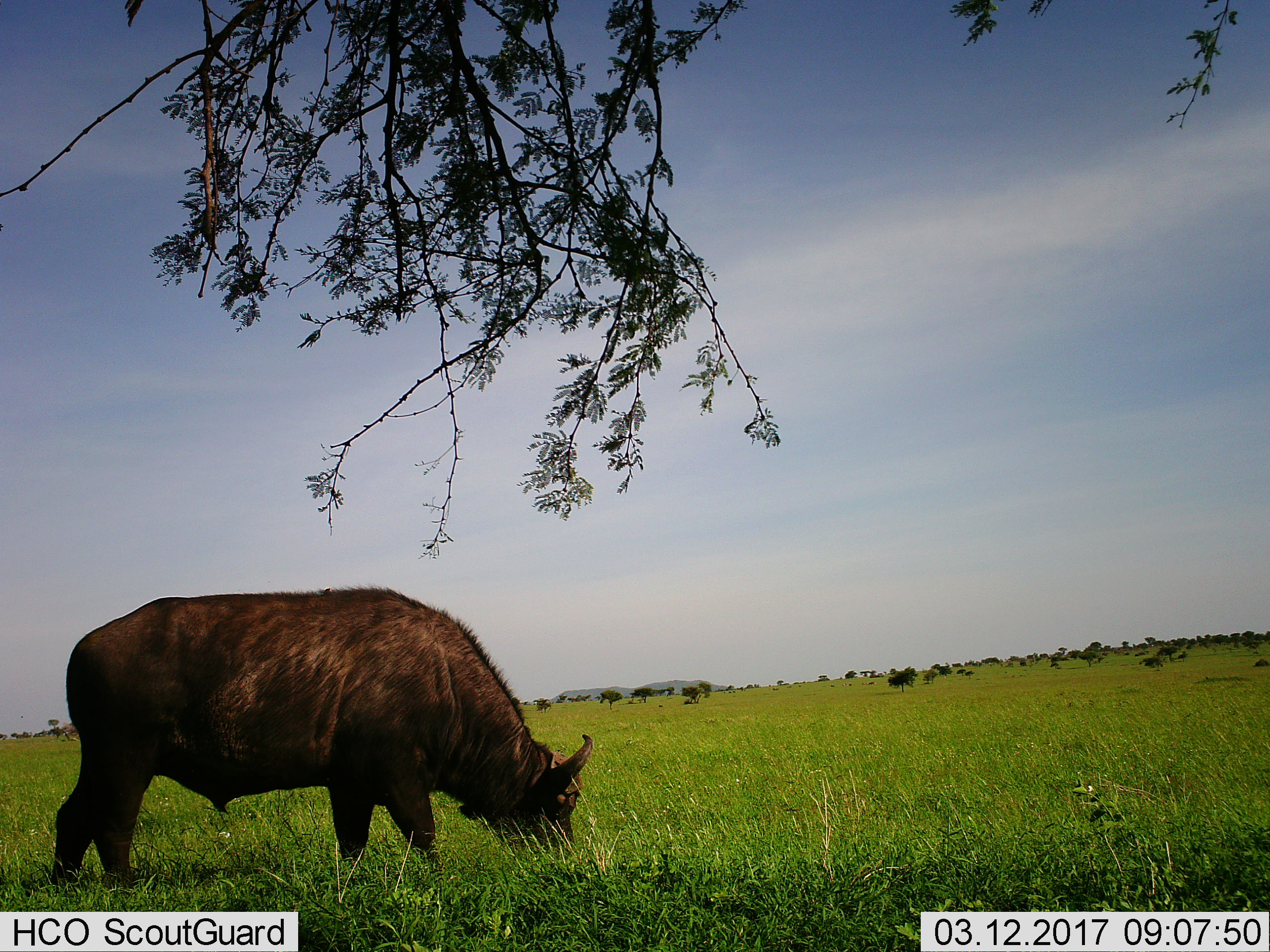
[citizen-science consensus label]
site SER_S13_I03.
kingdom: Animalia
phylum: Chordata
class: Mammalia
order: Artiodactyla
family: Bovidae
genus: Syncerus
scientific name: Syncerus caffer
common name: african buffalo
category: buffalo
Buffalo (african buffalo) (Syncerus caffer), count 1. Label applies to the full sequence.